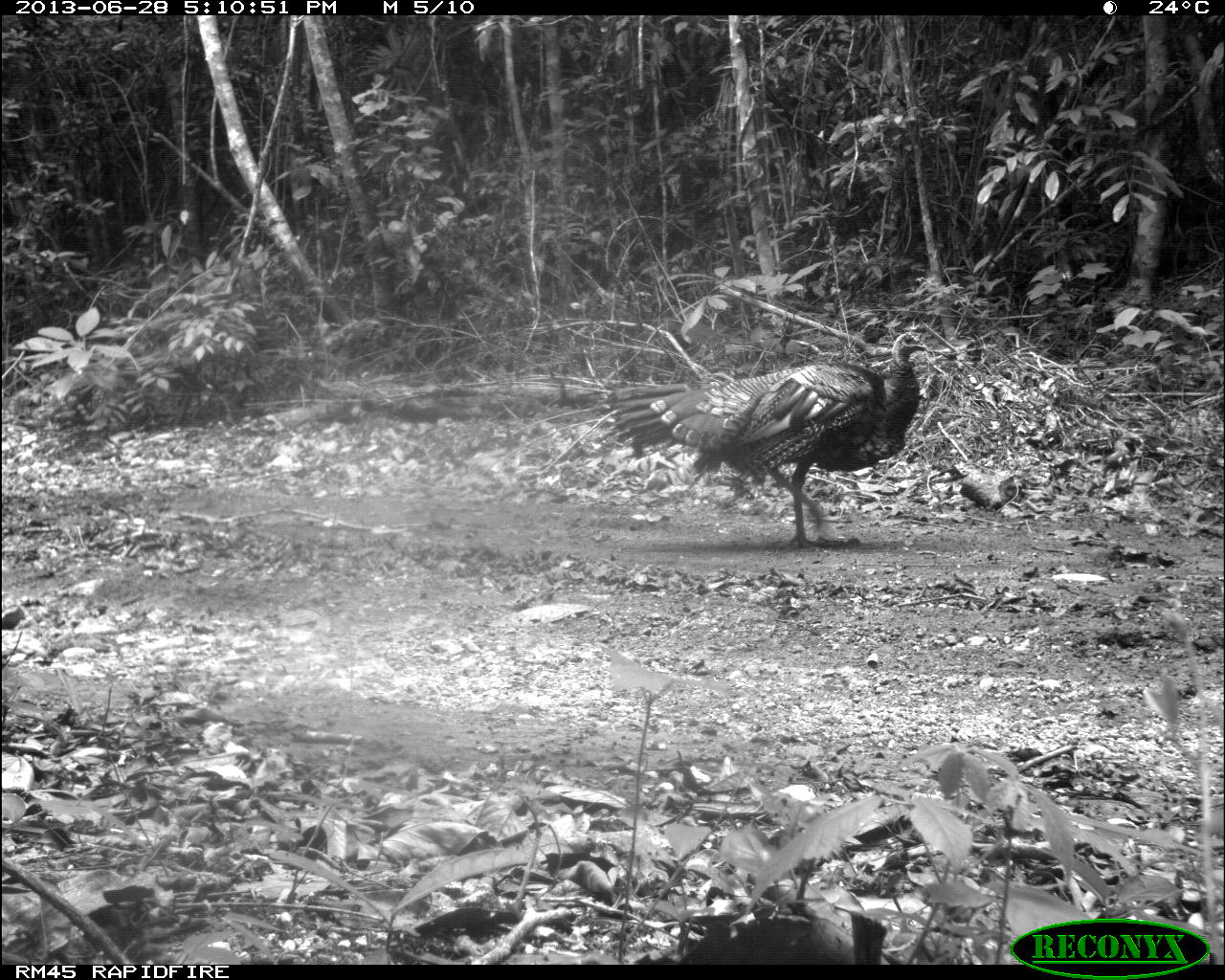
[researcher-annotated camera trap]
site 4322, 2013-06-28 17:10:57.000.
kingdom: Animalia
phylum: Chordata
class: Aves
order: Galliformes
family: Phasianidae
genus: Meleagris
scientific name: Meleagris ocellata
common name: ocellated turkey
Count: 2.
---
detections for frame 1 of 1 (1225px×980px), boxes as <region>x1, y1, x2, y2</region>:
meleagris ocellata: <region>604, 331, 936, 555</region>